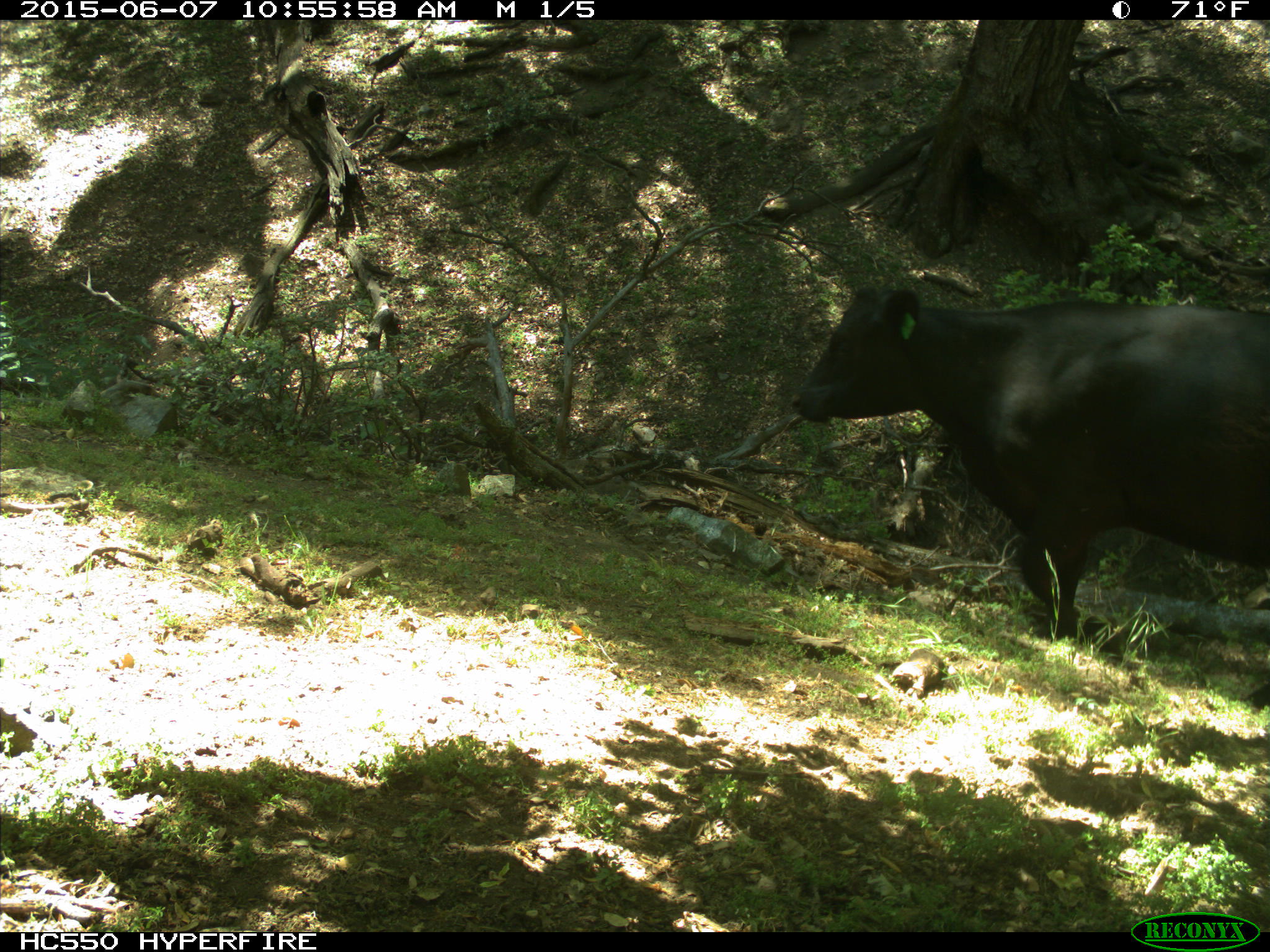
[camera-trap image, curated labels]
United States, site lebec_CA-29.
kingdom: Animalia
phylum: Chordata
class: Mammalia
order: Artiodactyla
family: Bovidae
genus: Bos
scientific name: Bos taurus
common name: domestic cow